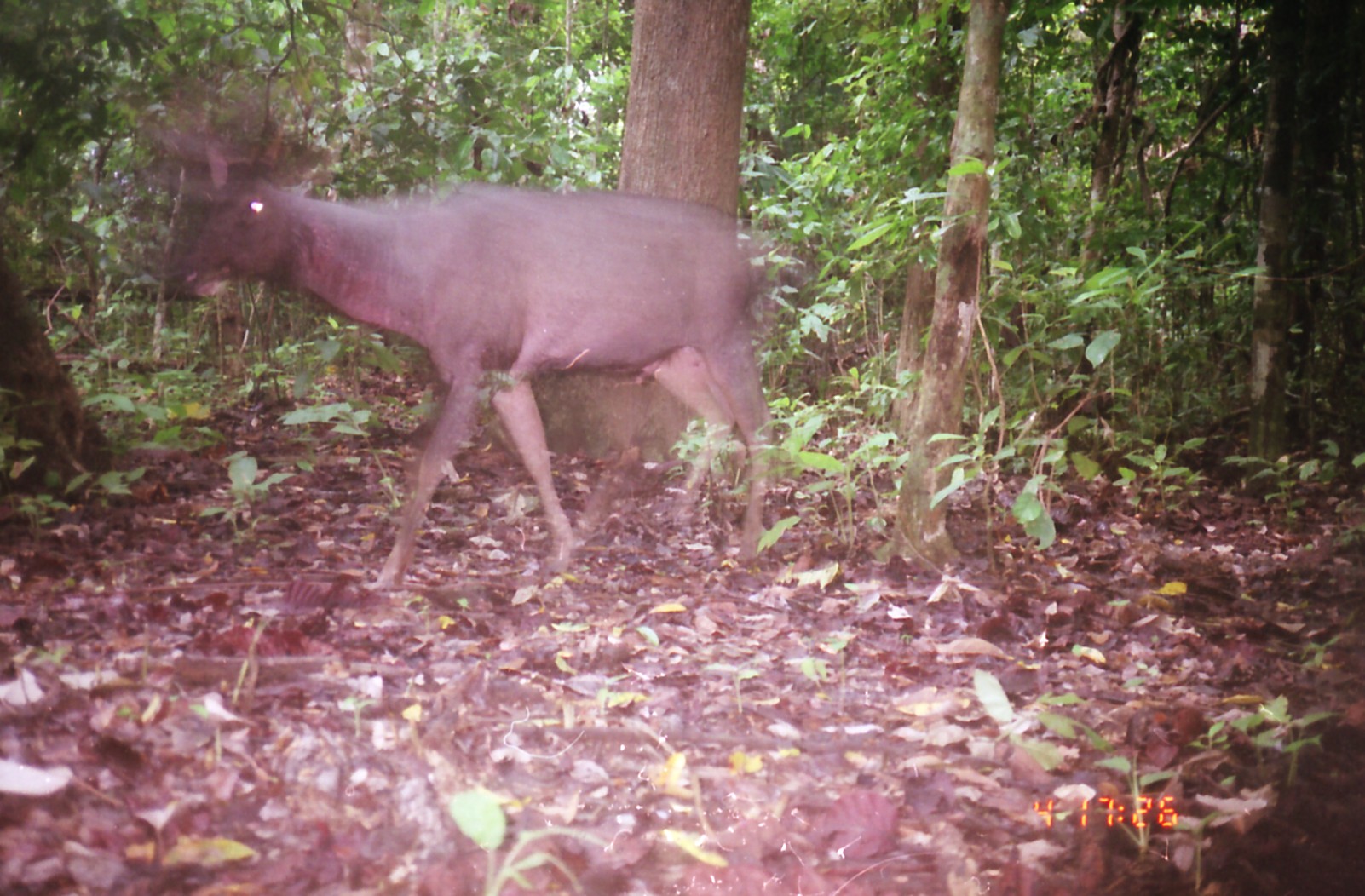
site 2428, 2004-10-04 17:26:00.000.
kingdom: Animalia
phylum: Chordata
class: Mammalia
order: Artiodactyla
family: Cervidae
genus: Rusa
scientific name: Rusa unicolor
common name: sambar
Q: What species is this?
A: Rusa unicolor (sambar).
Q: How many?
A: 1.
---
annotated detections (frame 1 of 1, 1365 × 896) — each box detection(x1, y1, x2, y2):
rusa unicolor: detection(151, 114, 775, 587)